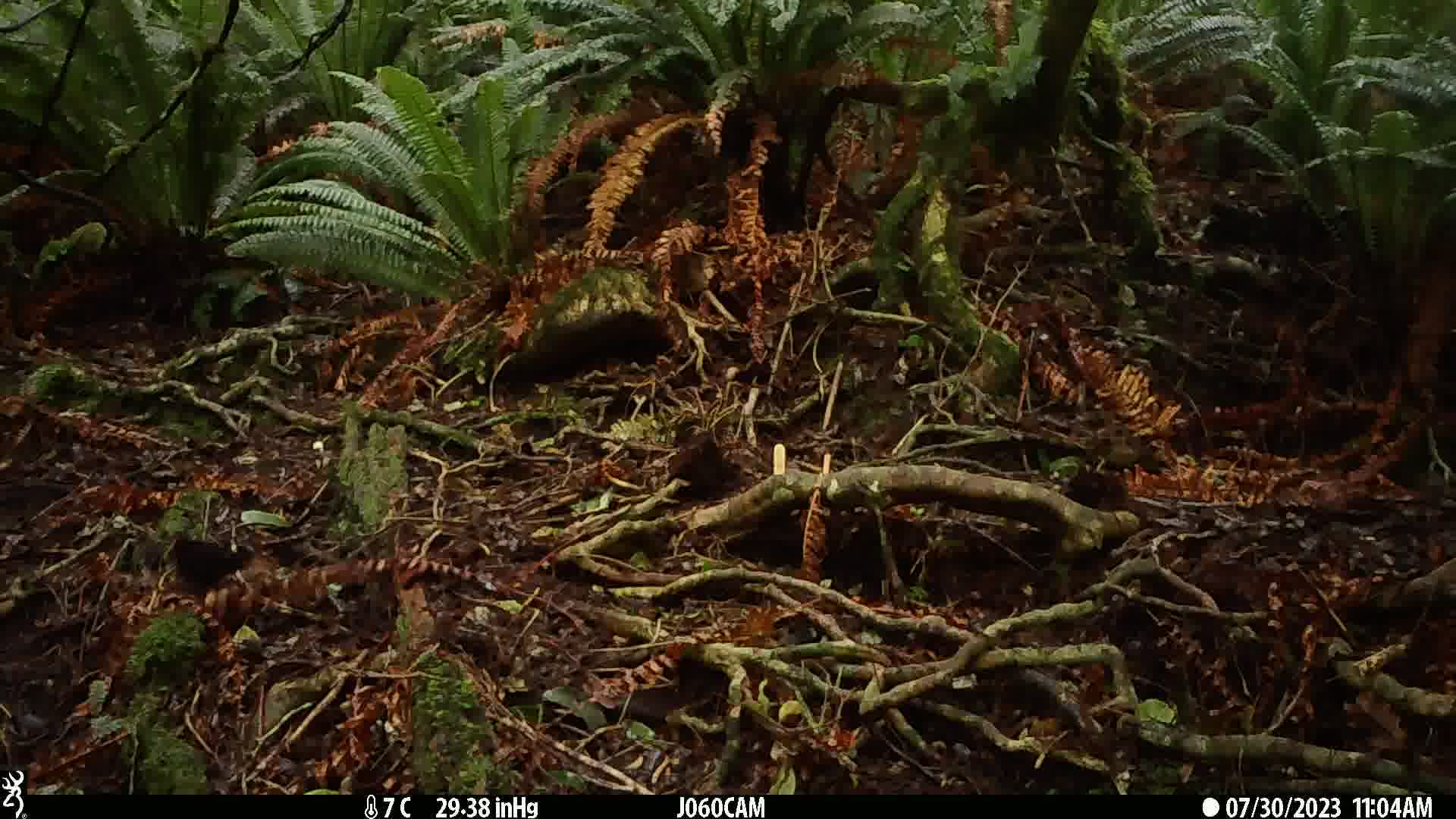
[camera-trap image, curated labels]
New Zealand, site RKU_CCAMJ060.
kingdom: Animalia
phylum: Chordata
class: Aves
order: Passeriformes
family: Turdidae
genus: Turdus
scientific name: Turdus merula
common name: eurasian blackbird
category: blackbird